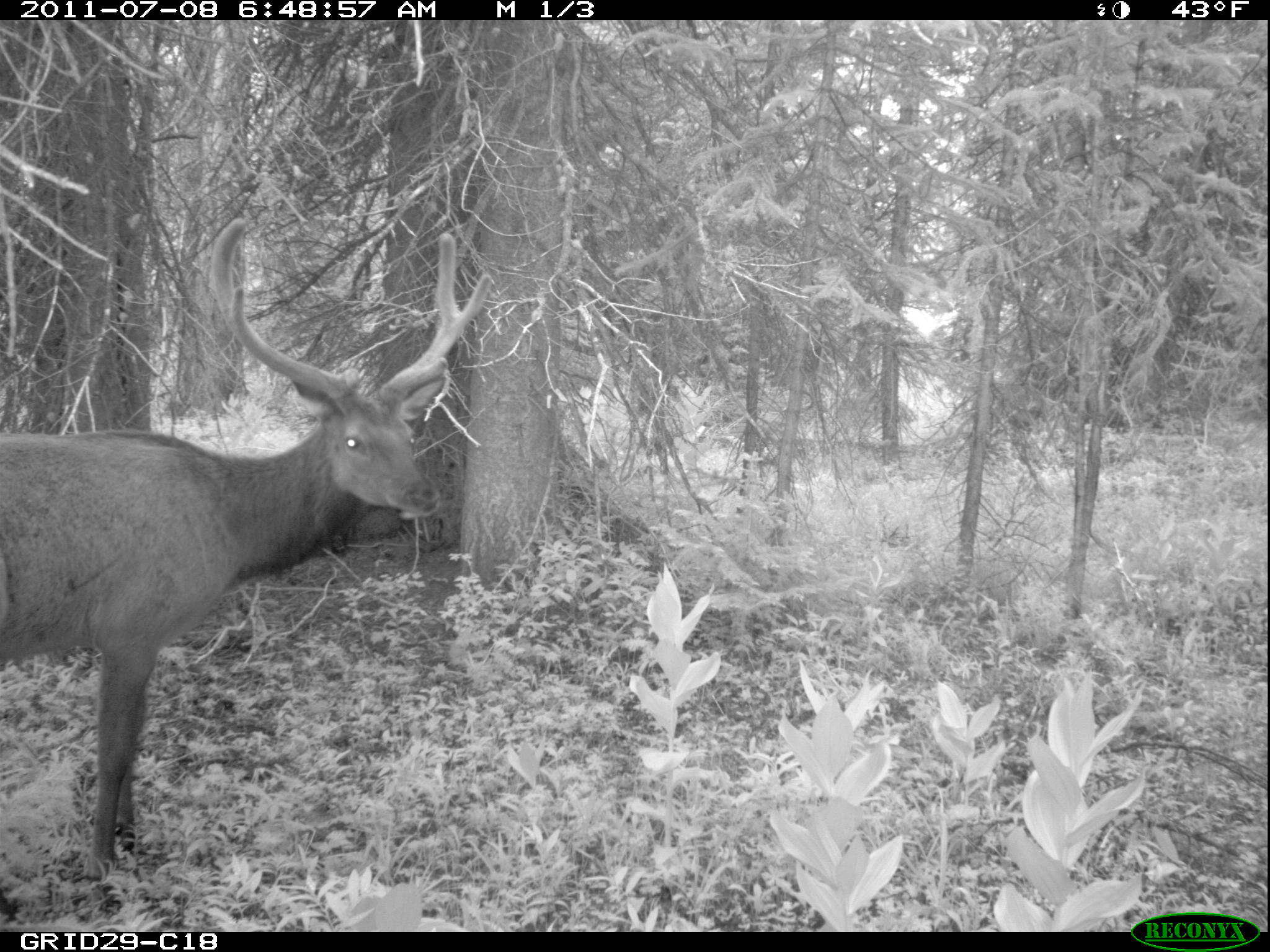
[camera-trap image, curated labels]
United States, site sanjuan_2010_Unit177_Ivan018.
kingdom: Animalia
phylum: Chordata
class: Mammalia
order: Artiodactyla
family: Cervidae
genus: Cervus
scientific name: Cervus elaphus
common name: red deer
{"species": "Cervus elaphus (red deer)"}